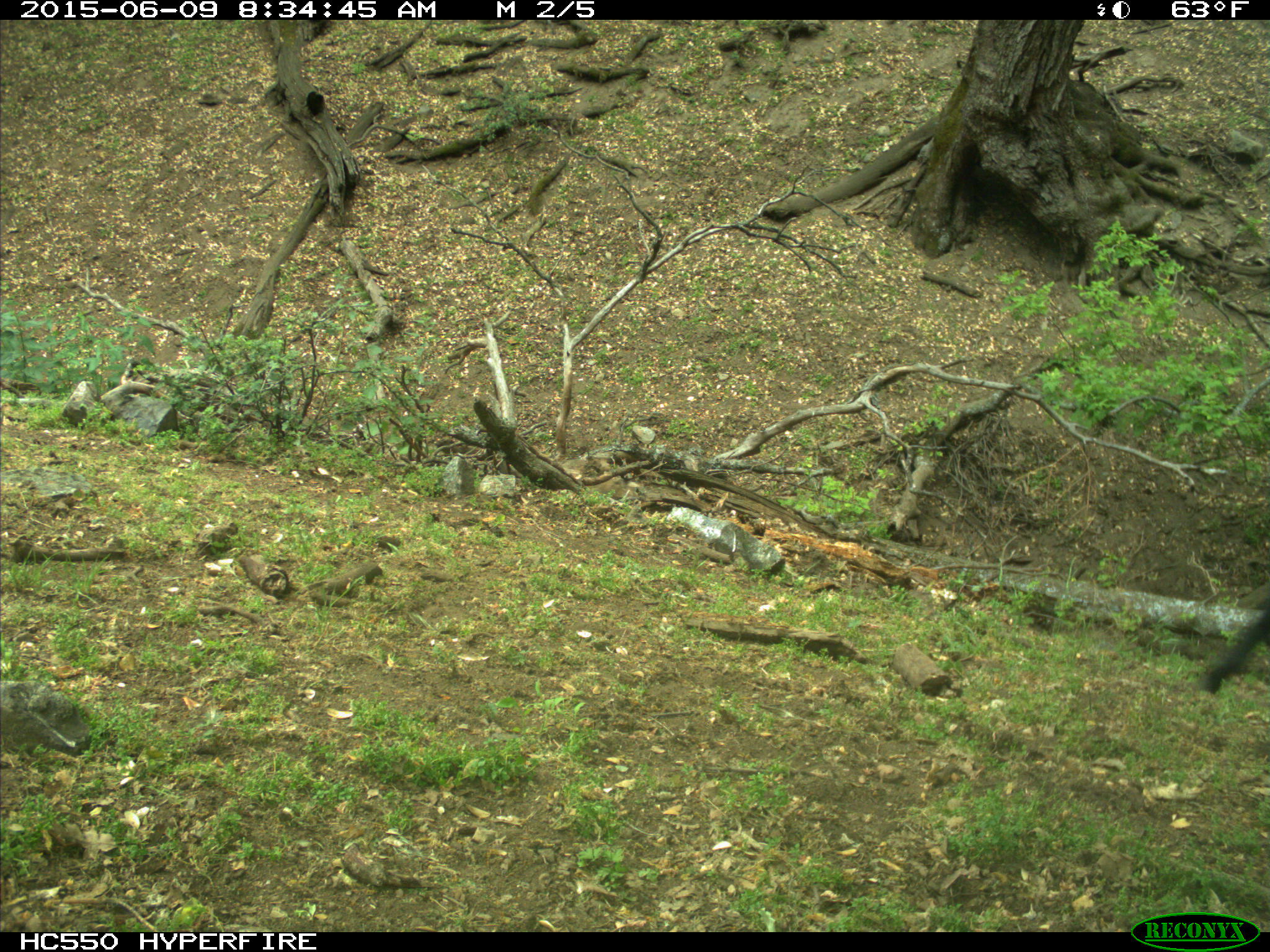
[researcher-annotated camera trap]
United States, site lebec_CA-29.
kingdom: Animalia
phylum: Chordata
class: Mammalia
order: Artiodactyla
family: Bovidae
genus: Bos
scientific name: Bos taurus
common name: domestic cow